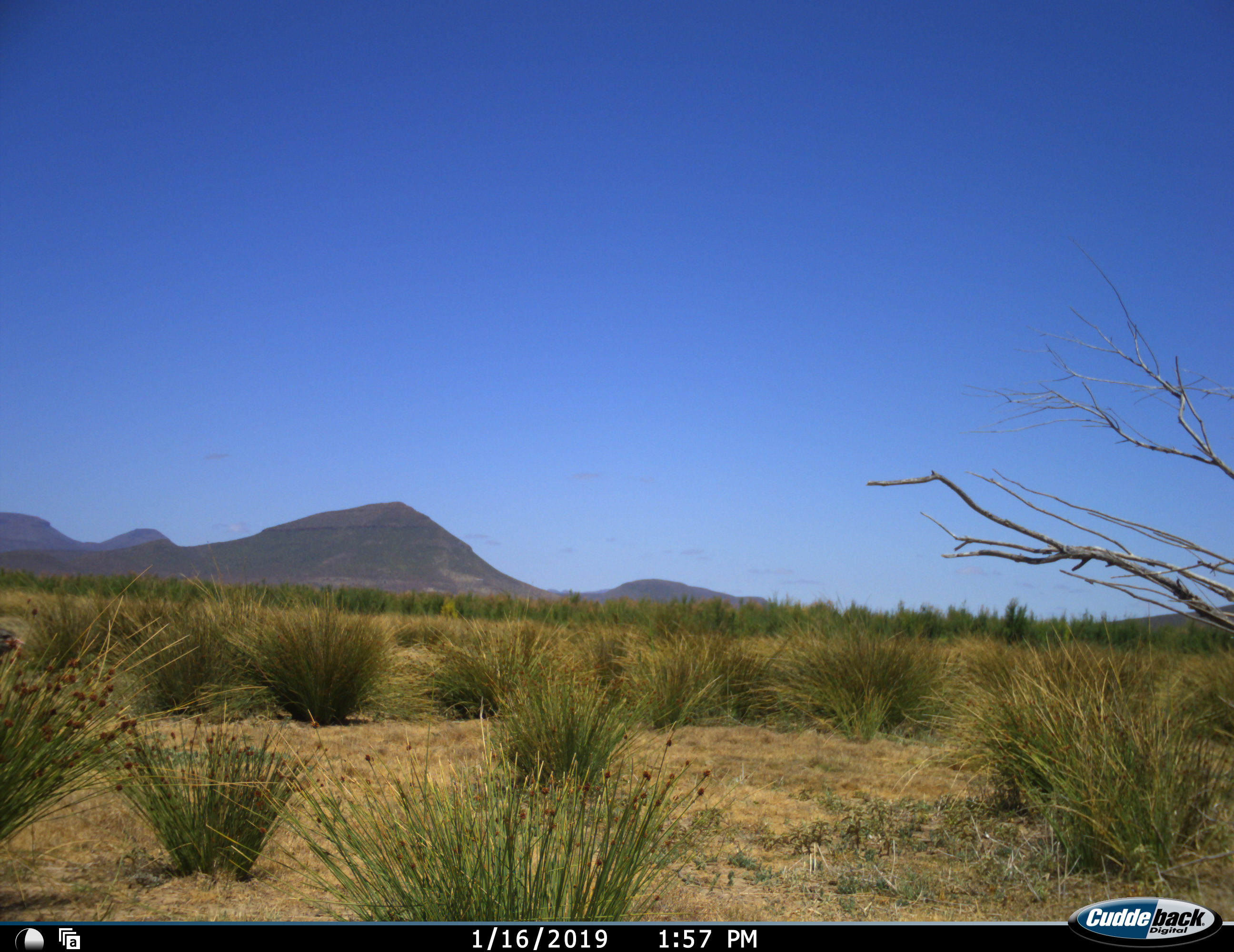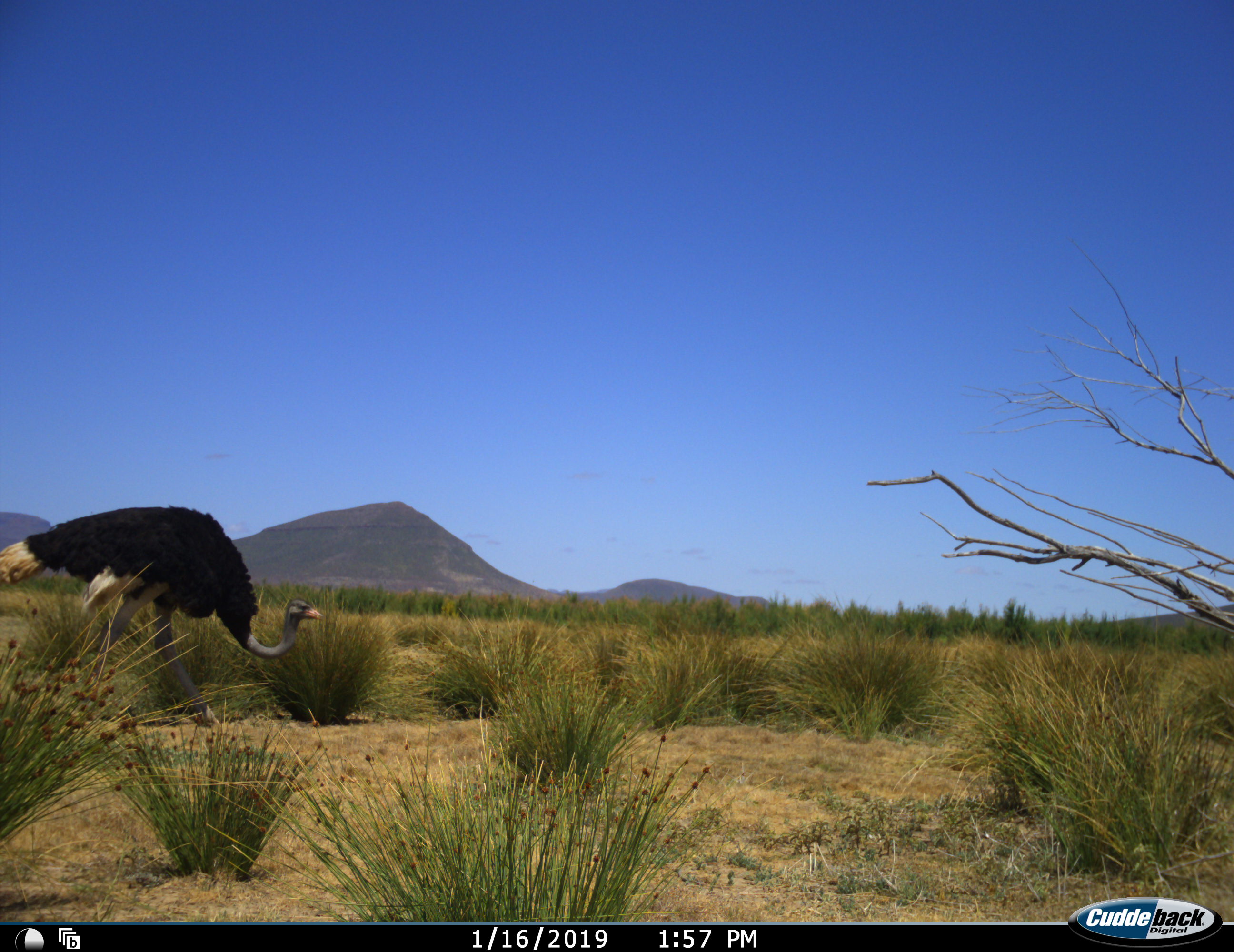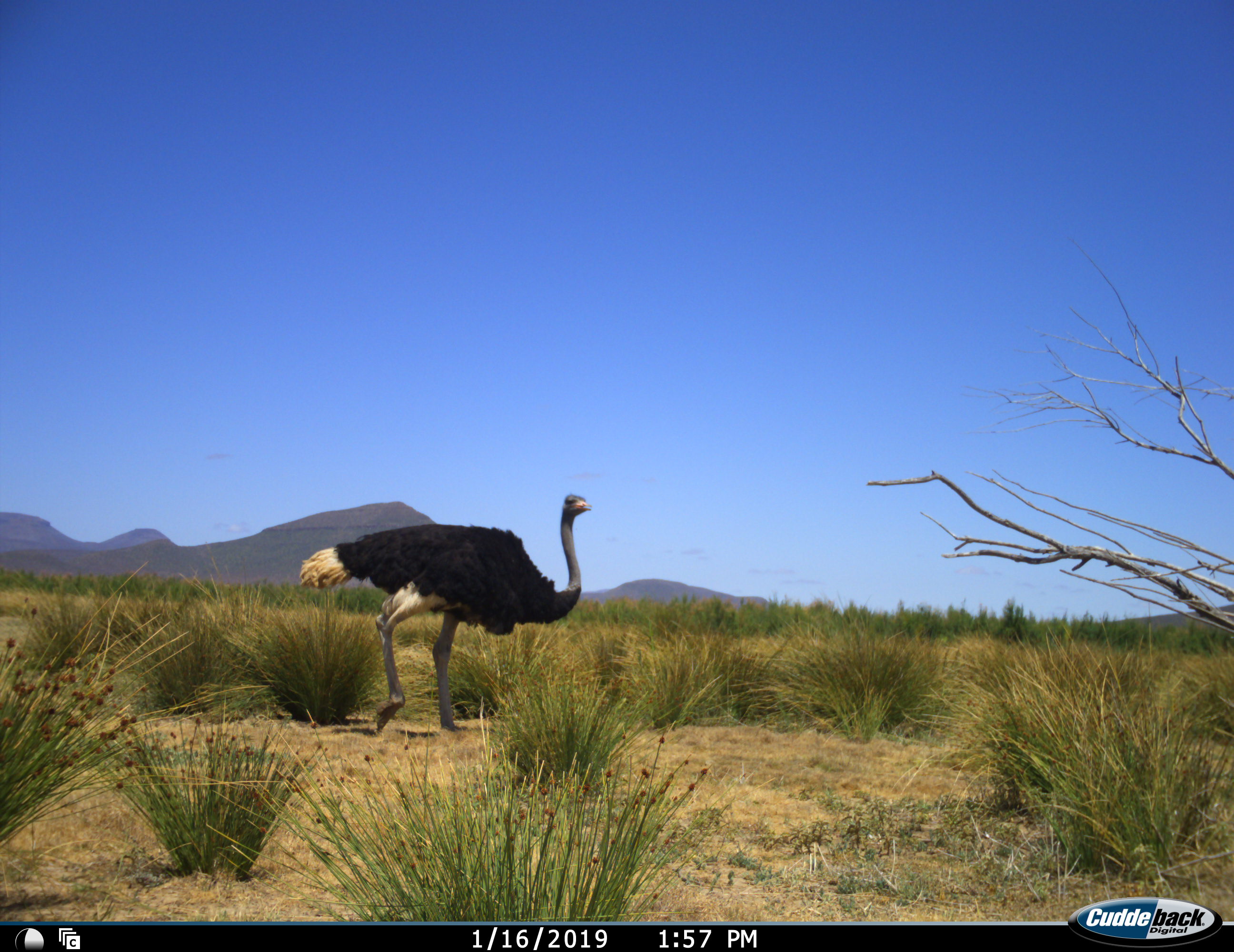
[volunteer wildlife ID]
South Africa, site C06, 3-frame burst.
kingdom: Animalia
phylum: Chordata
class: Aves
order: Struthioniformes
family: Struthionidae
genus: Struthio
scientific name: Struthio camelus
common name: ostrich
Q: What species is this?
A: Ostrich (Struthio camelus).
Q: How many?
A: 1.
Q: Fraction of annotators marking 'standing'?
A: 0%.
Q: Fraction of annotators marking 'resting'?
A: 0%.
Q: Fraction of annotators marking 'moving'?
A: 100%.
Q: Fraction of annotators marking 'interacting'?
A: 0%.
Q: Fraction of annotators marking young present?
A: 0%.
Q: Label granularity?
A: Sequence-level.